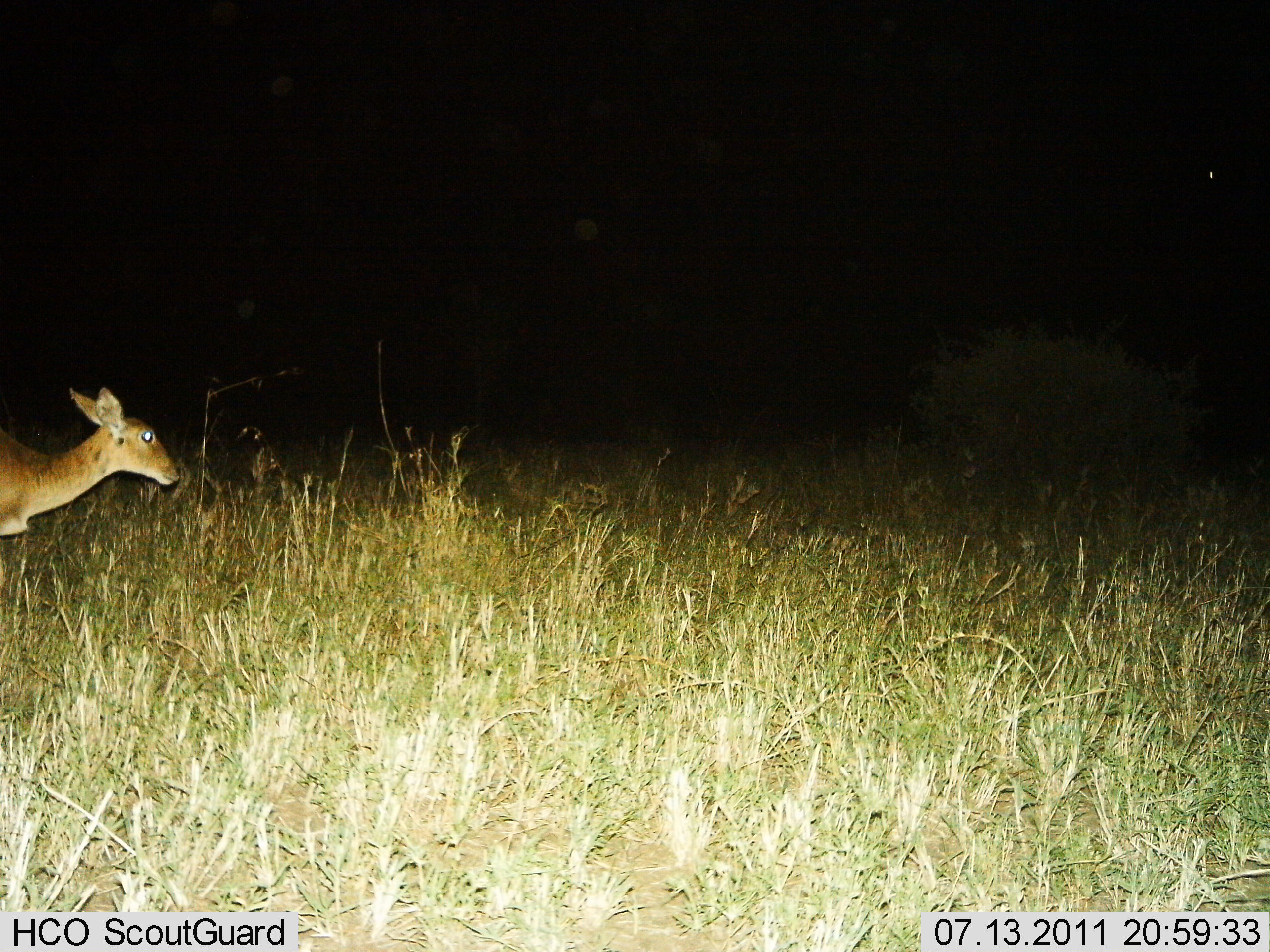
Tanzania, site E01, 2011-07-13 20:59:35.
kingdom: Animalia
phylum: Chordata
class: Mammalia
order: Artiodactyla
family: Bovidae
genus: Redunca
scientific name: Redunca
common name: reedbuck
Reedbuck (Redunca), count 1. Behavior (volunteer vote fractions): standing 36%, resting 0%, moving 64%, interacting 0%. Young present (vote fraction): 0%. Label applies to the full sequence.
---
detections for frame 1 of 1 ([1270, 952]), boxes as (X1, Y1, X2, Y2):
animal: (0, 384, 176, 538)